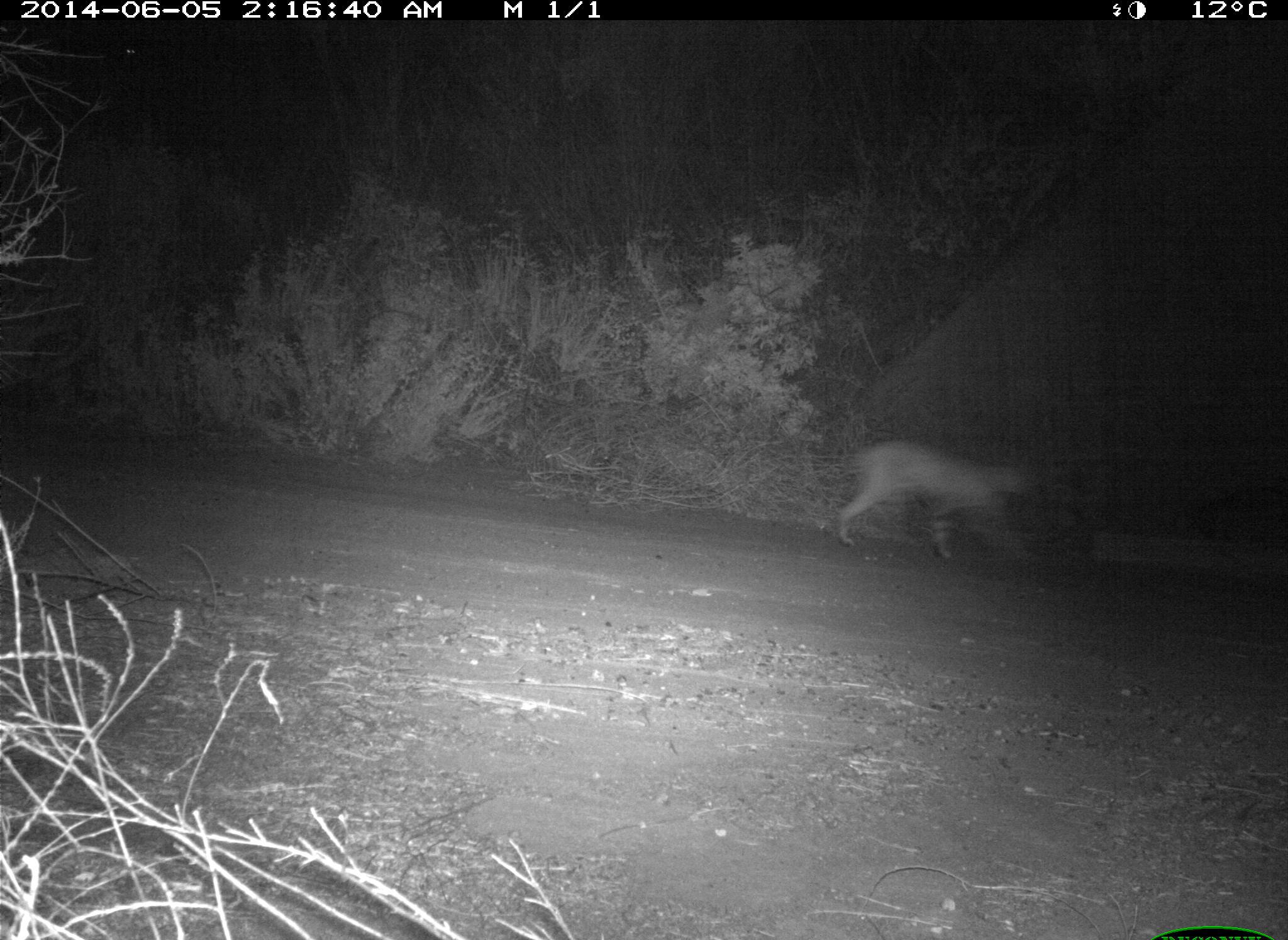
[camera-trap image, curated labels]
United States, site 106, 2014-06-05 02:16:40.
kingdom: Animalia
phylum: Chordata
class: Mammalia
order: Carnivora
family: Felidae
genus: Lynx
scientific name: Lynx rufus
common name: bobcat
Bobcat (Lynx rufus).